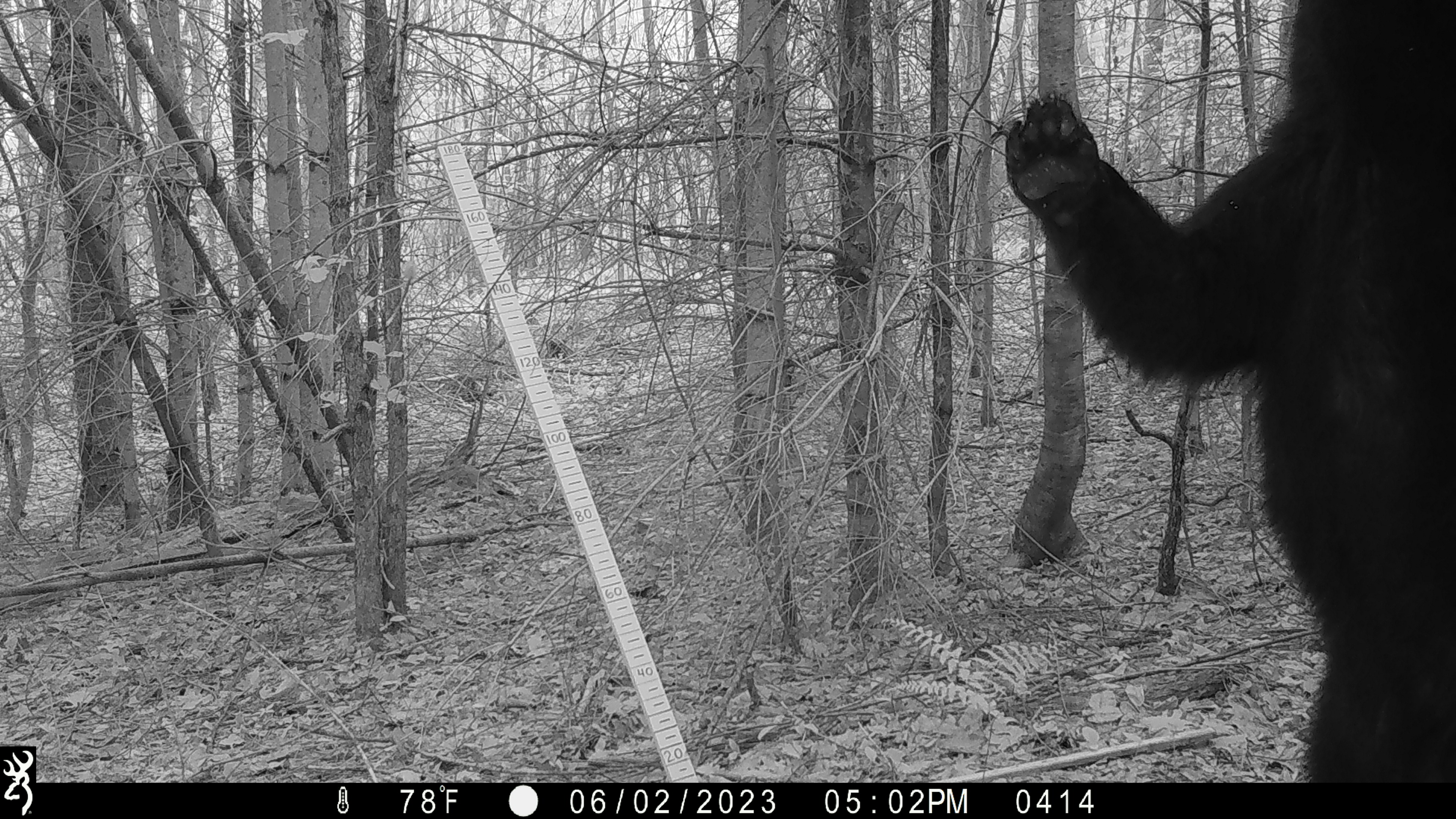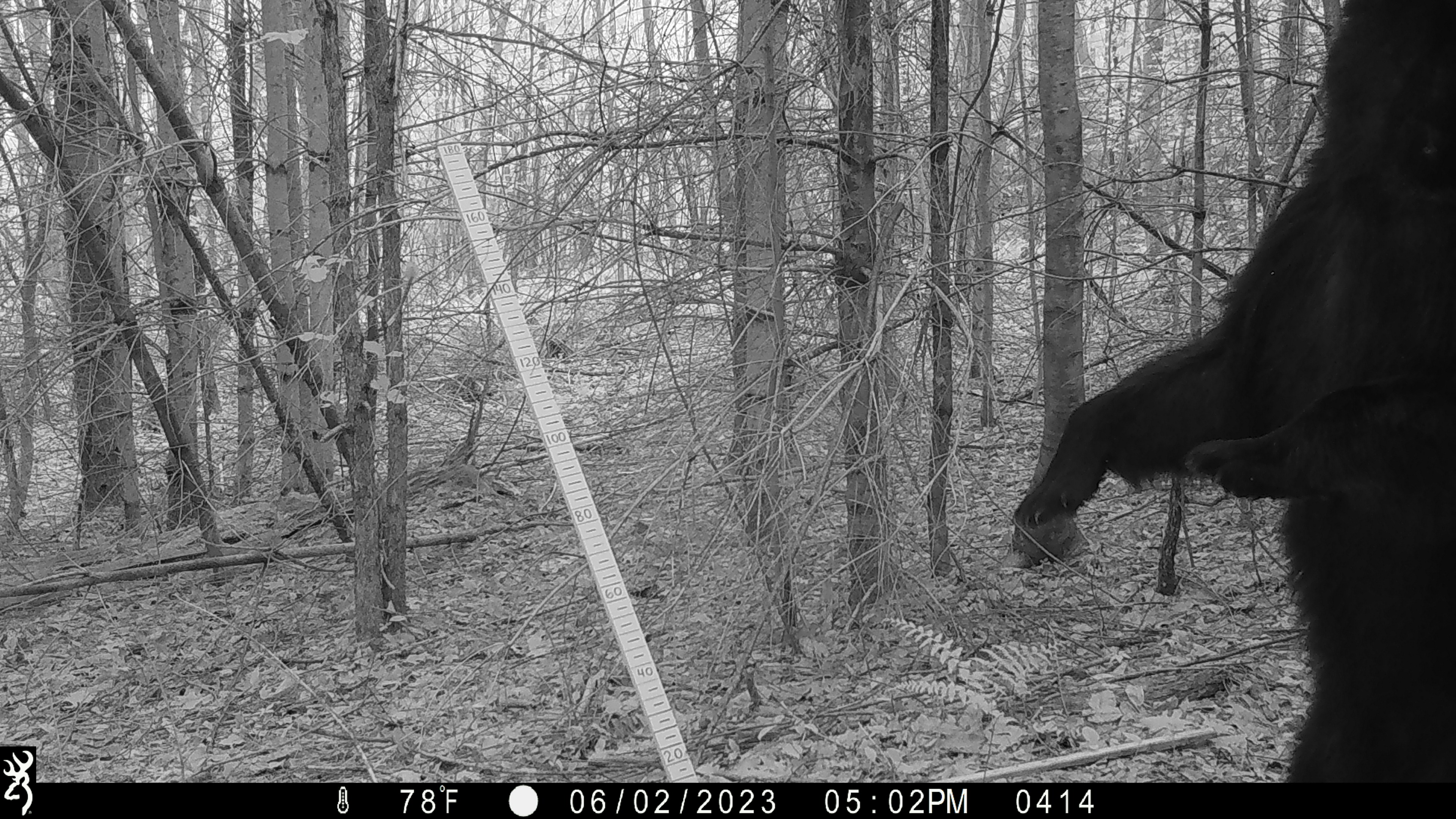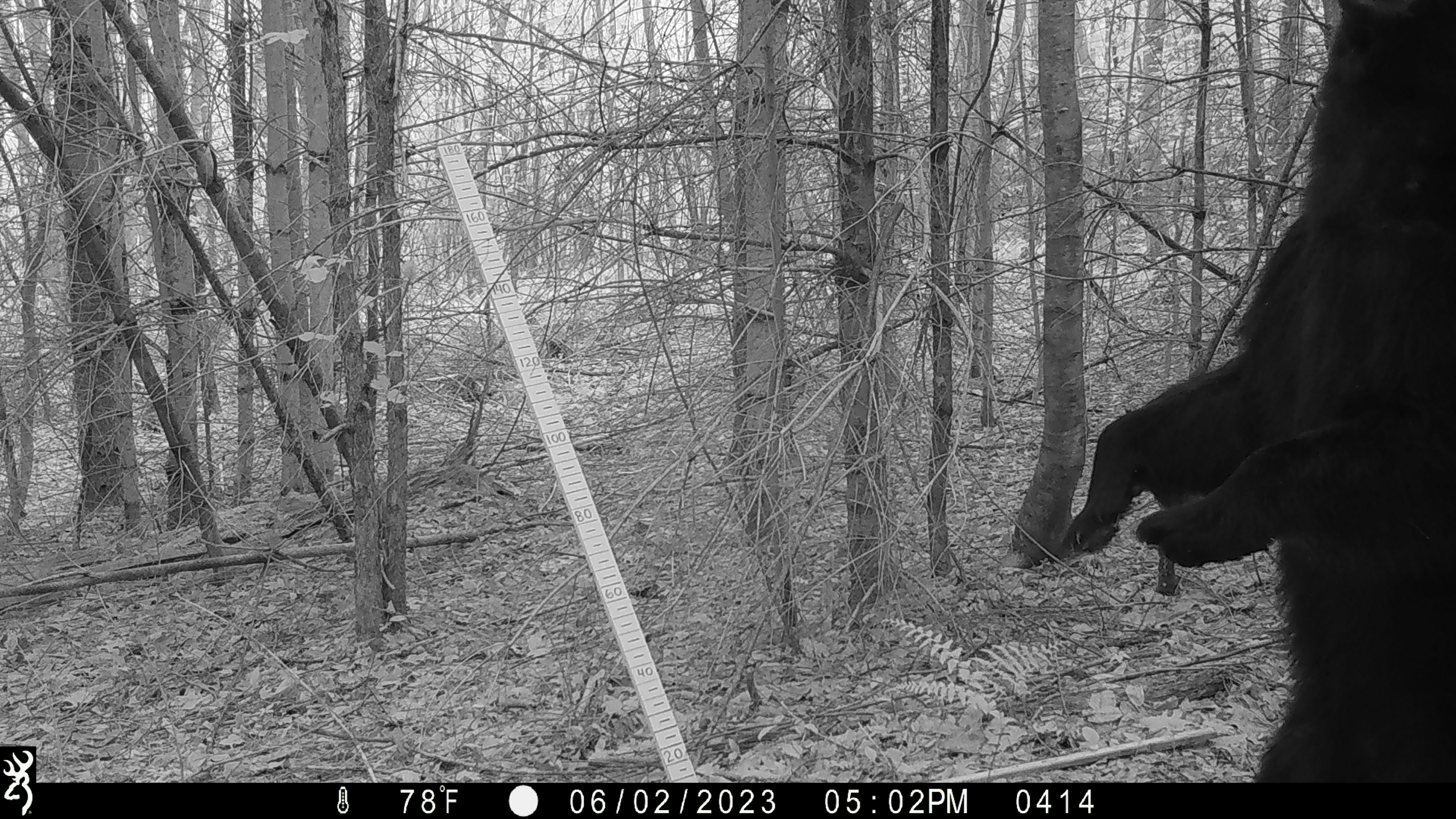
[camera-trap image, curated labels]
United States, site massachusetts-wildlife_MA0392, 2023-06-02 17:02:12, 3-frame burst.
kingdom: Animalia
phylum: Chordata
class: Mammalia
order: Carnivora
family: Ursidae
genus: Ursus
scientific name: Ursus americanus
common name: black bear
Black bear (Ursus americanus).